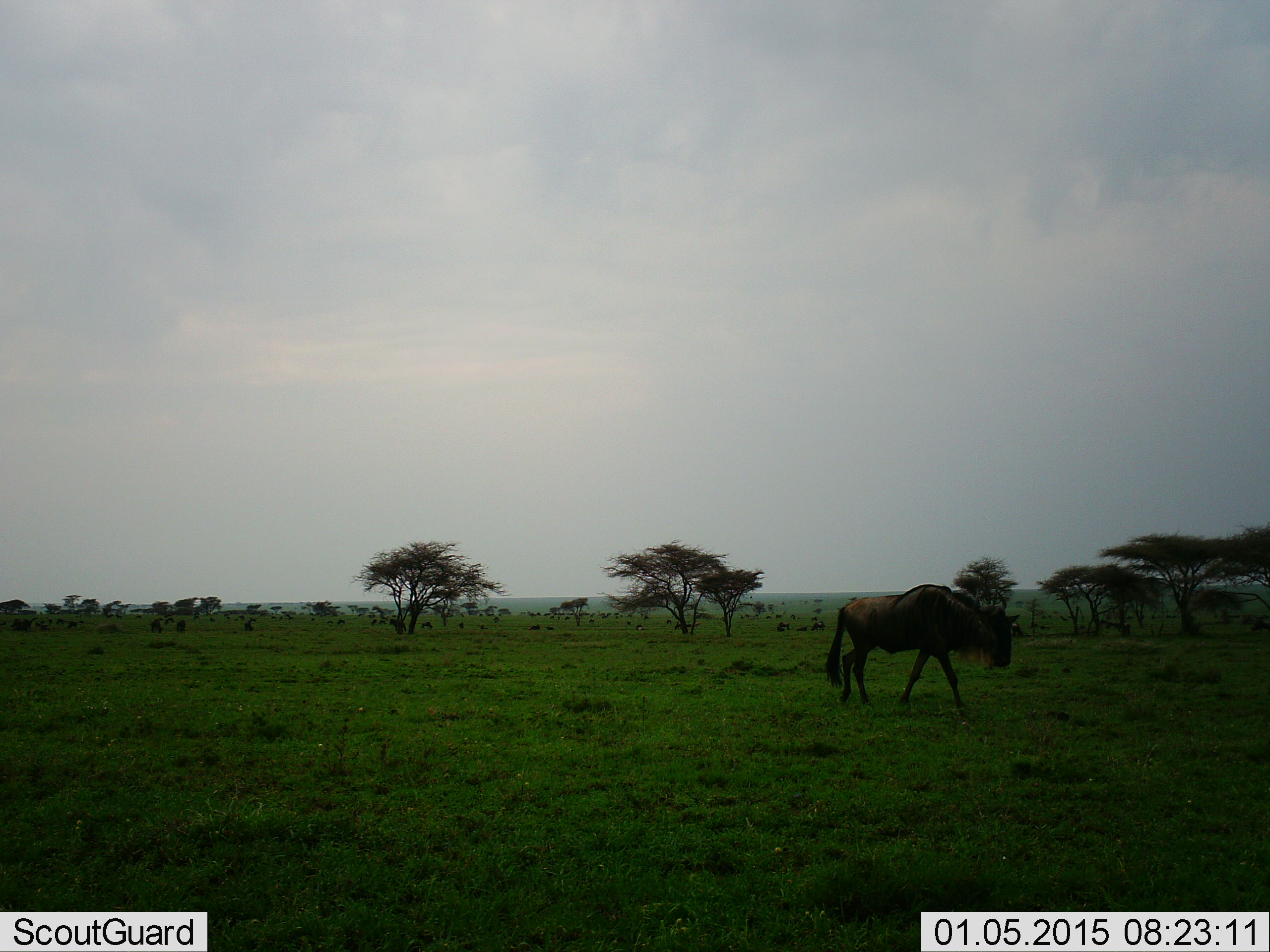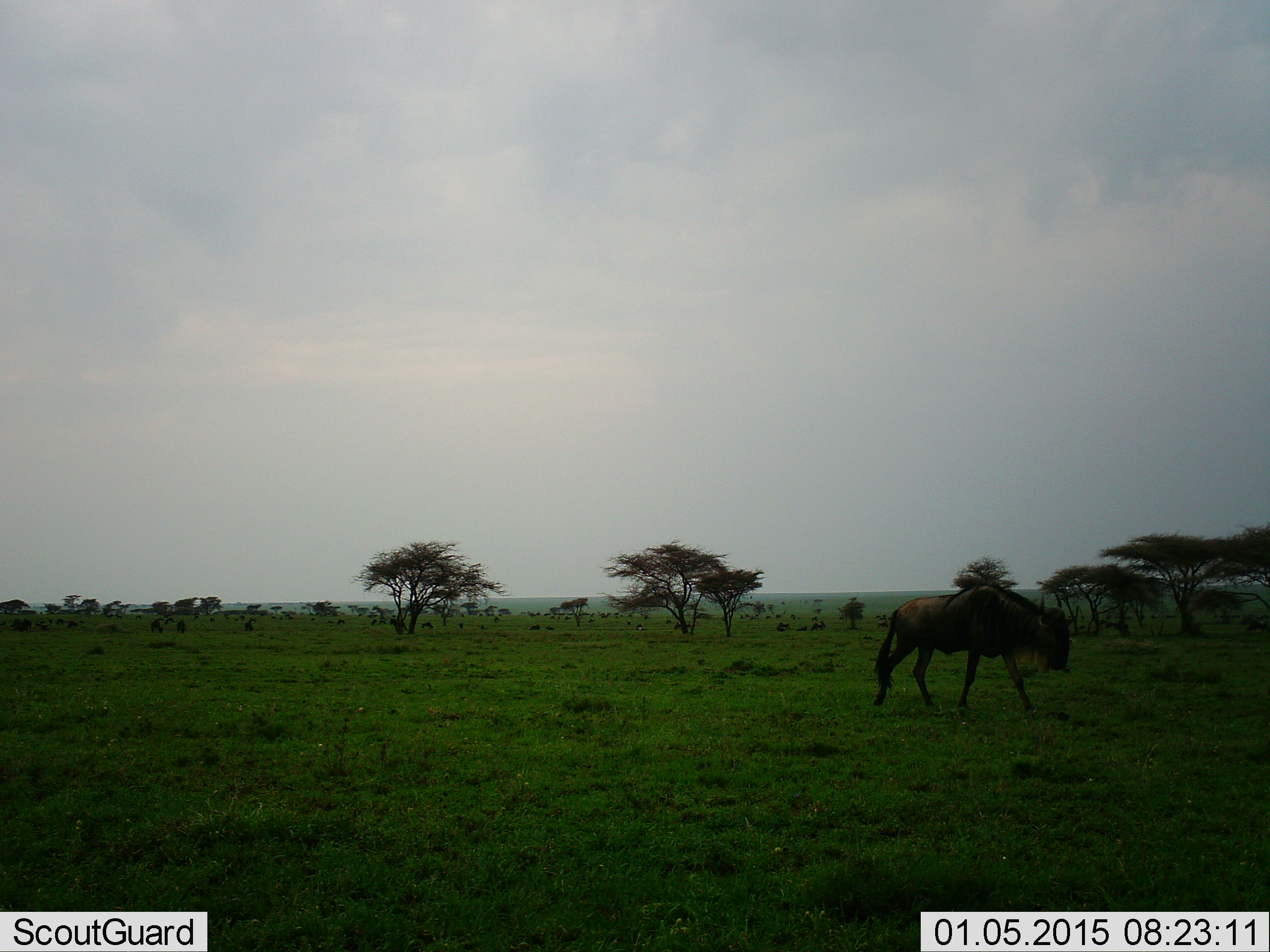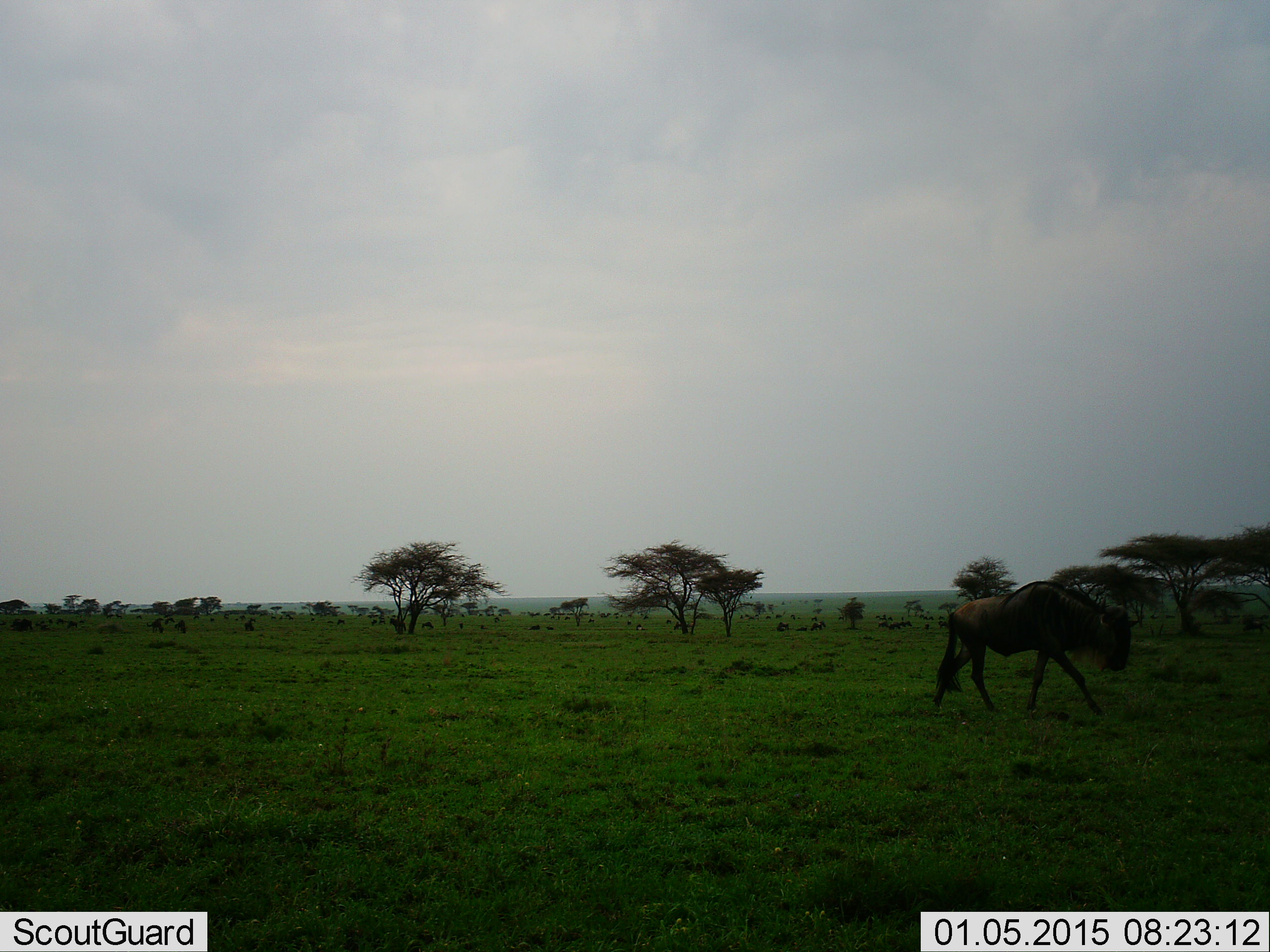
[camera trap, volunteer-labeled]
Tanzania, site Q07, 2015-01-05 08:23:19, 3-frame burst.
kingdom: Animalia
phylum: Chordata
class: Mammalia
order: Artiodactyla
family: Bovidae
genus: Connochaetes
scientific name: Connochaetes taurinus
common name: blue wildebeest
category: wildebeest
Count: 1.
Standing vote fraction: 0%.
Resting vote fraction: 0%.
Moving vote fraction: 100%.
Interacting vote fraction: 0%.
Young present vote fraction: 0%.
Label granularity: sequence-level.